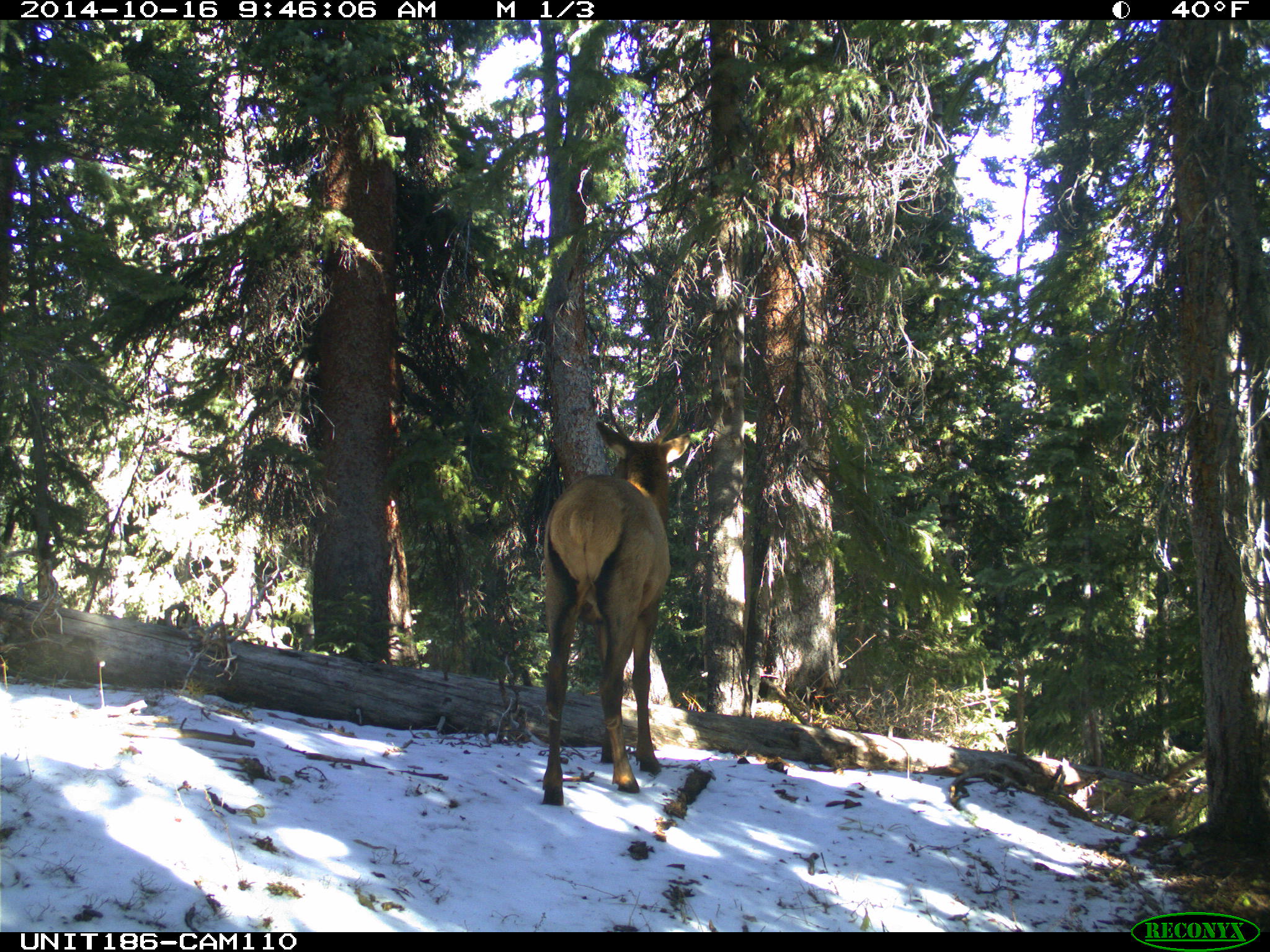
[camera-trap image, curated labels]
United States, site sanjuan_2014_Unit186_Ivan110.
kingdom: Animalia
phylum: Chordata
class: Mammalia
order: Artiodactyla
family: Cervidae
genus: Cervus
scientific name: Cervus elaphus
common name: red deer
Cervus elaphus (red deer).